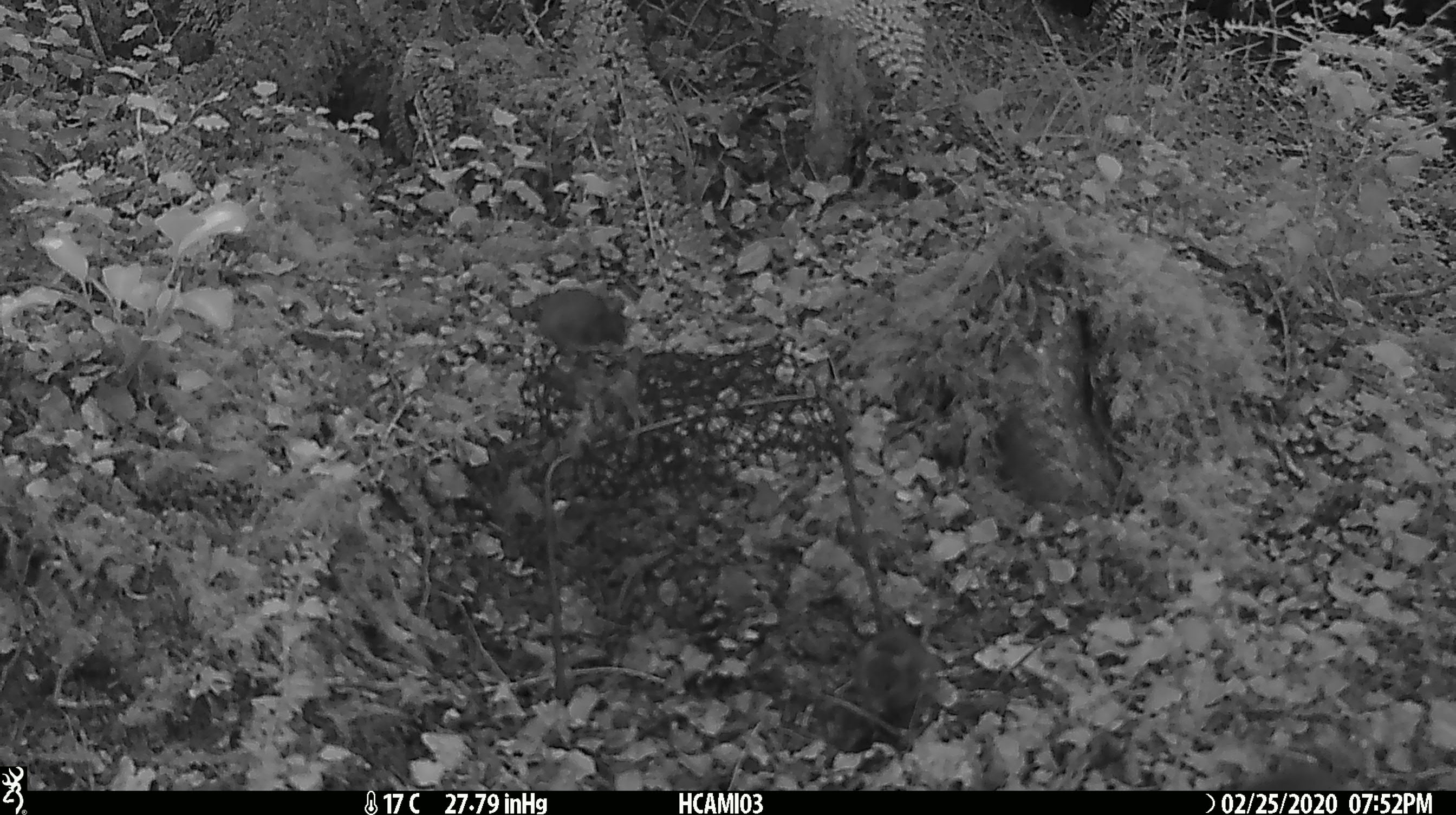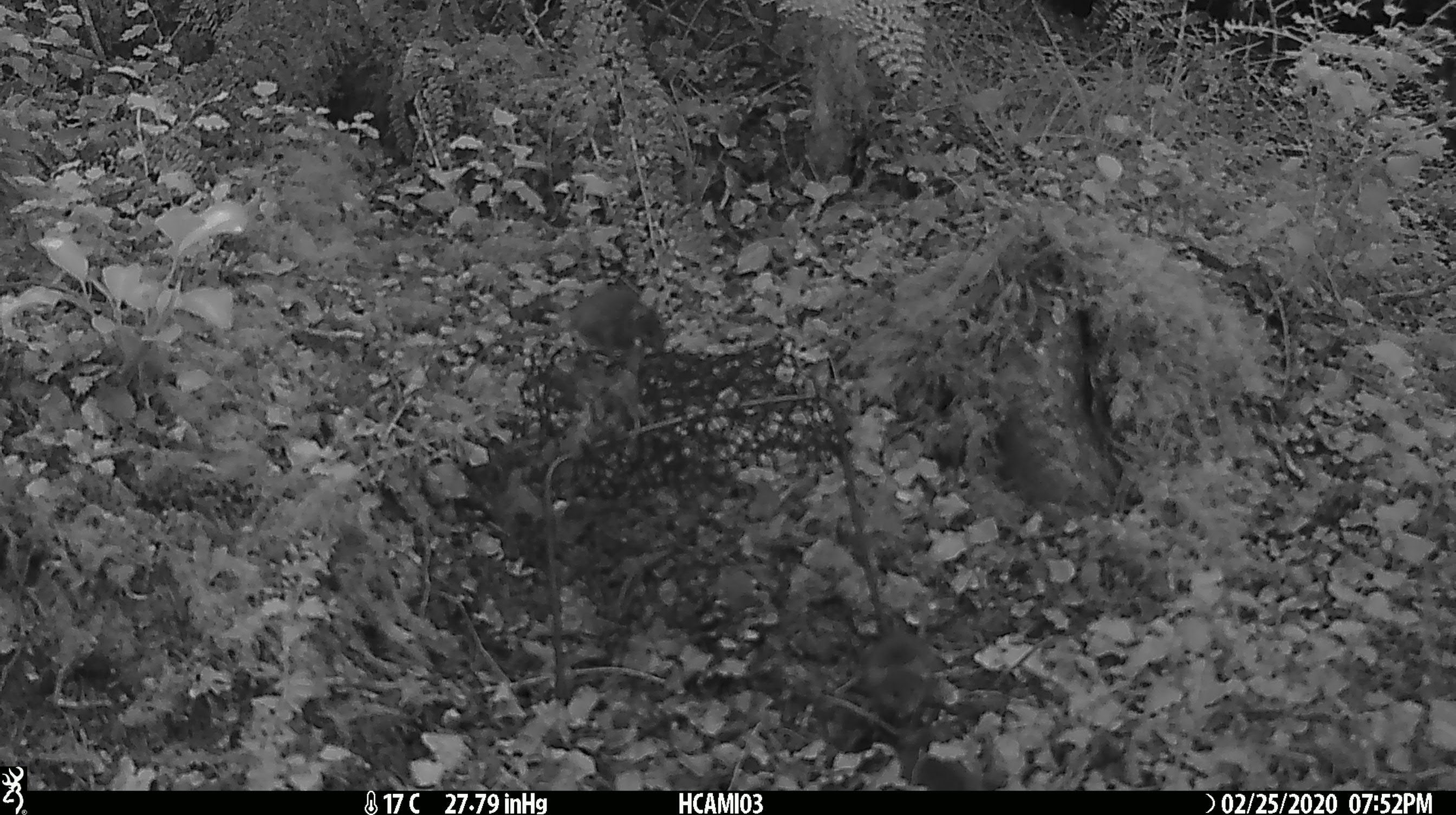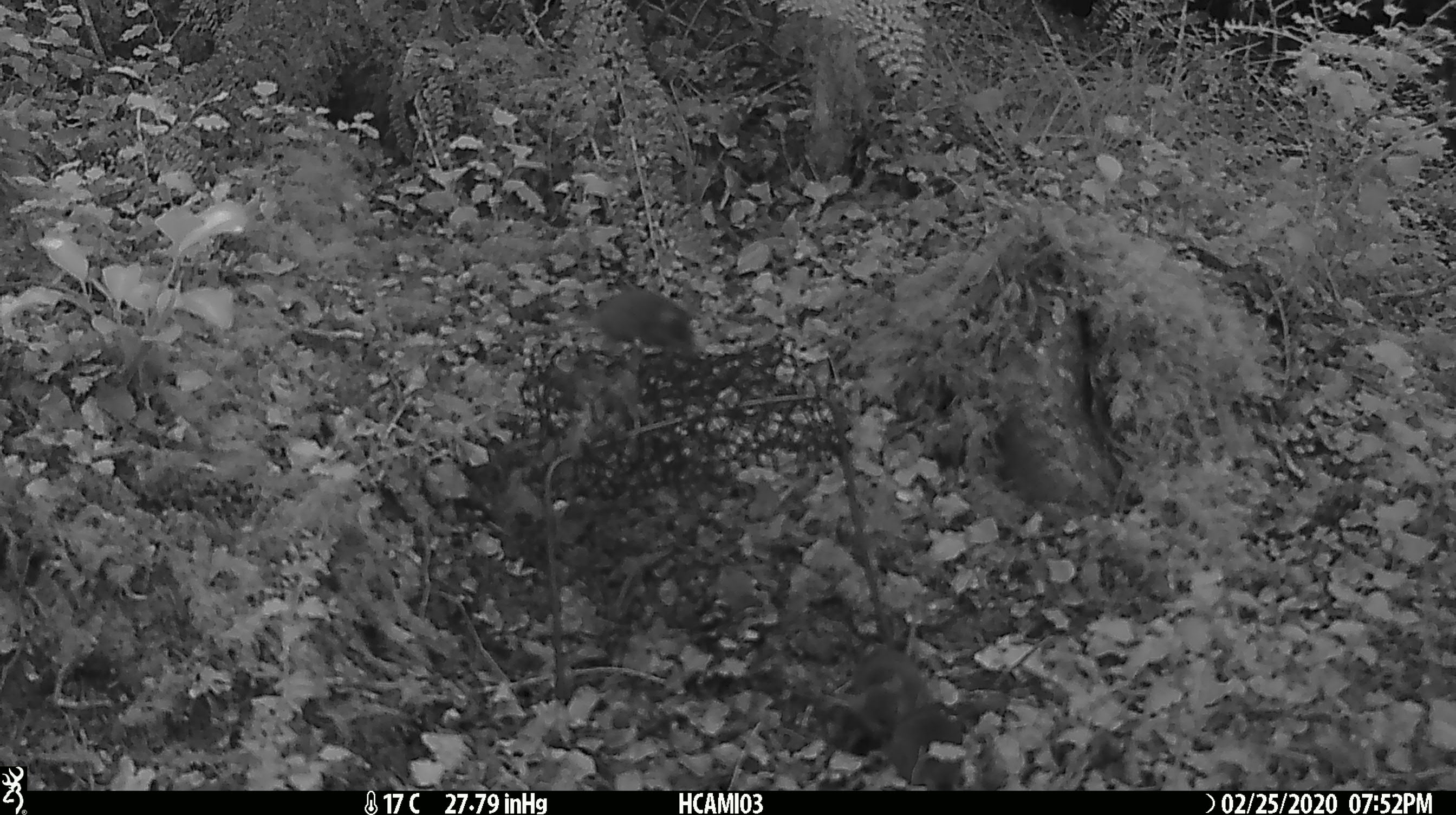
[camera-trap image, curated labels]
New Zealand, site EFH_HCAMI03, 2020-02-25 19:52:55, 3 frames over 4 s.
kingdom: Animalia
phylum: Chordata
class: Mammalia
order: Rodentia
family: Muridae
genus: Mus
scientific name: Mus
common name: mouse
Mouse (Mus).